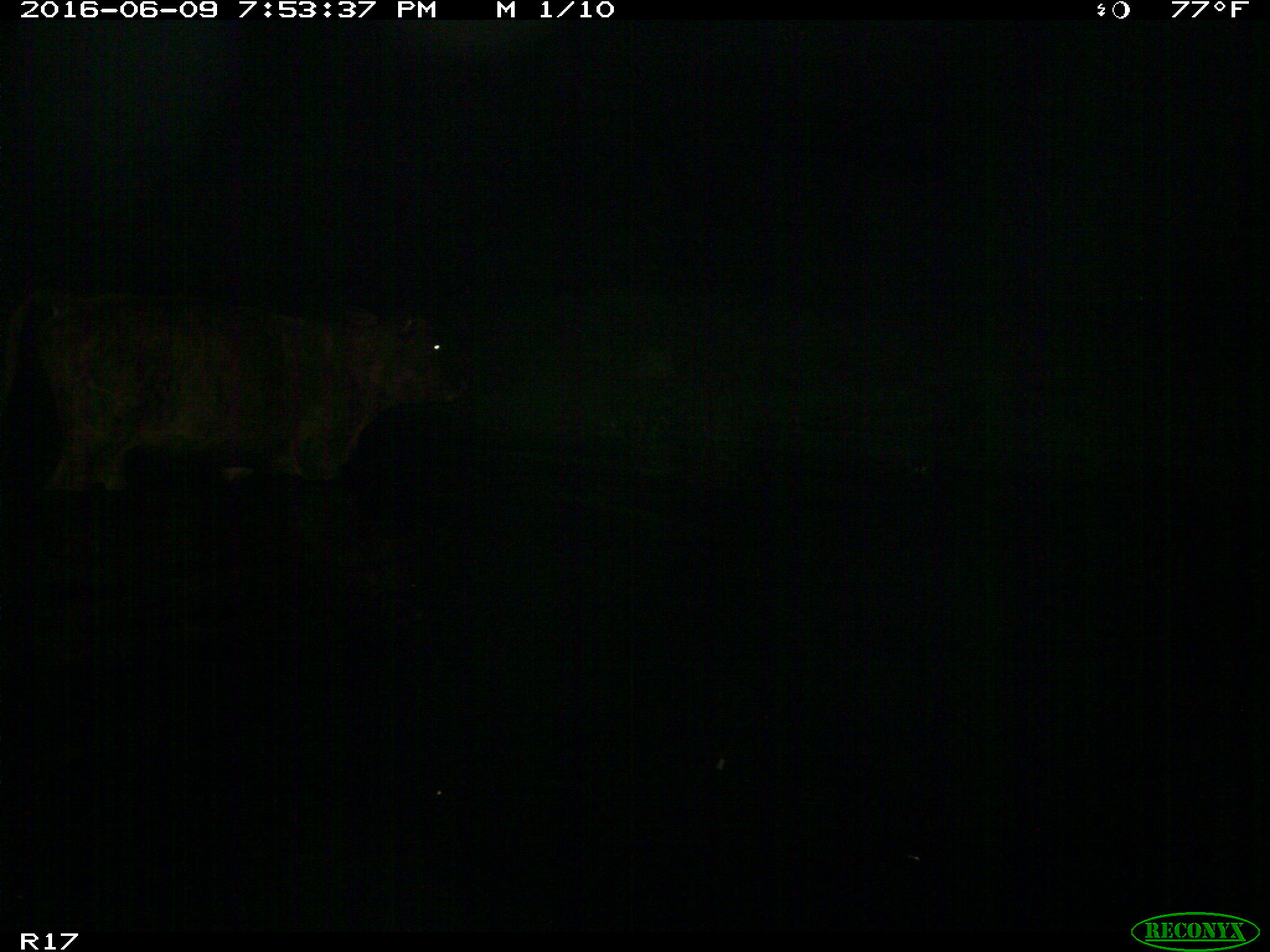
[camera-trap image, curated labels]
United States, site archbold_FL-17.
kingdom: Animalia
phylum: Chordata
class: Mammalia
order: Artiodactyla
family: Bovidae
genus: Bos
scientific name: Bos taurus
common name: domestic cow